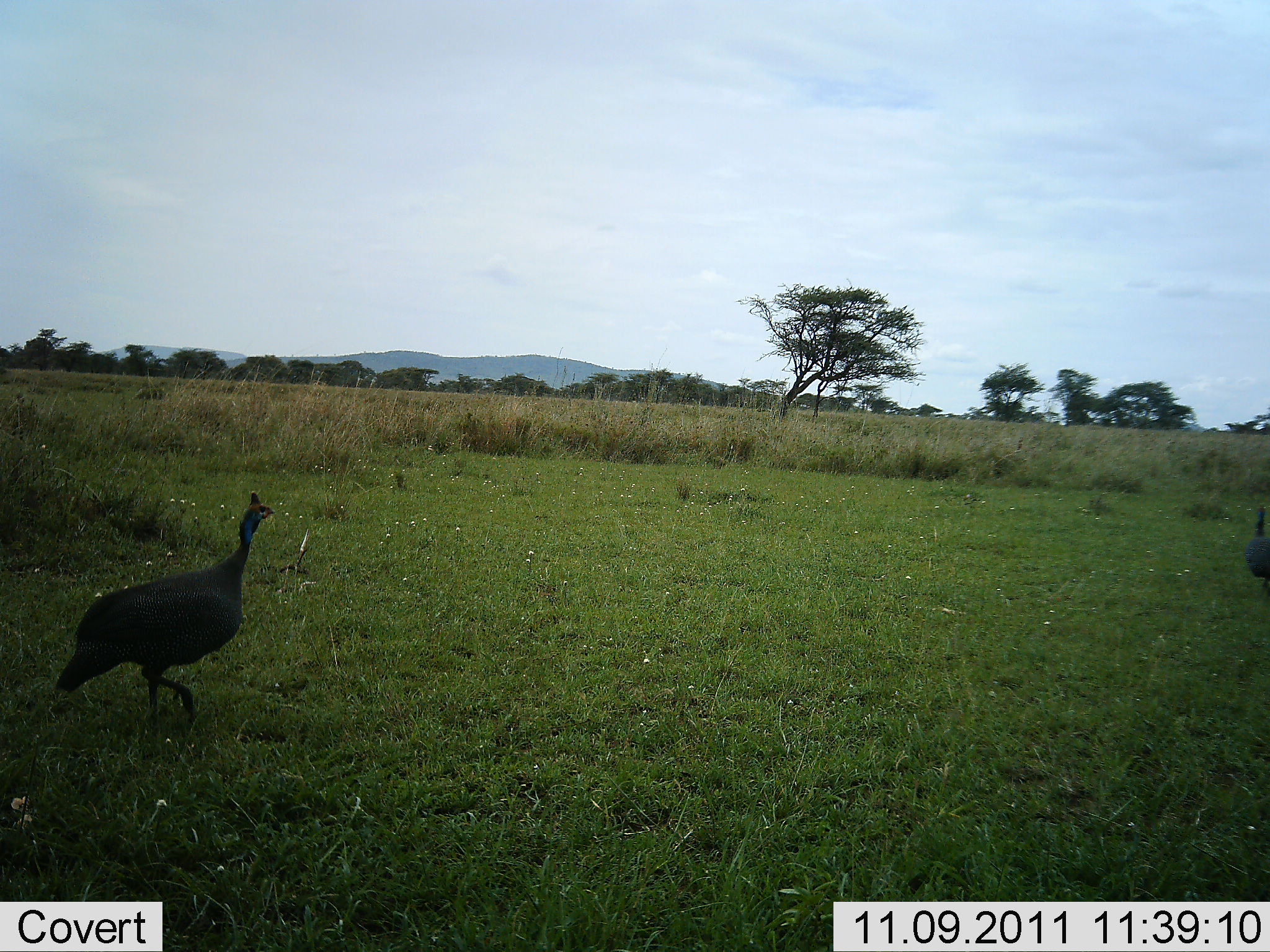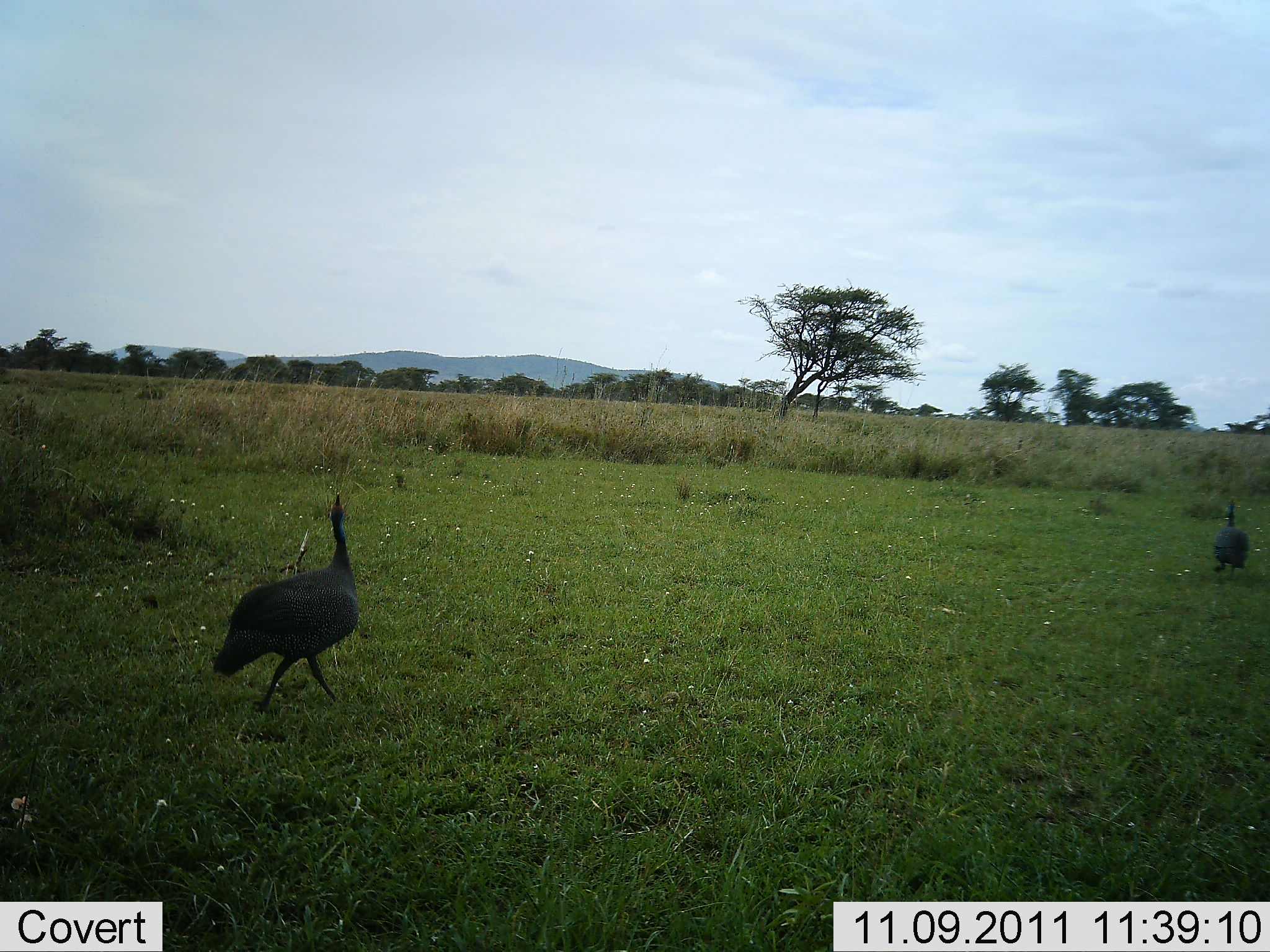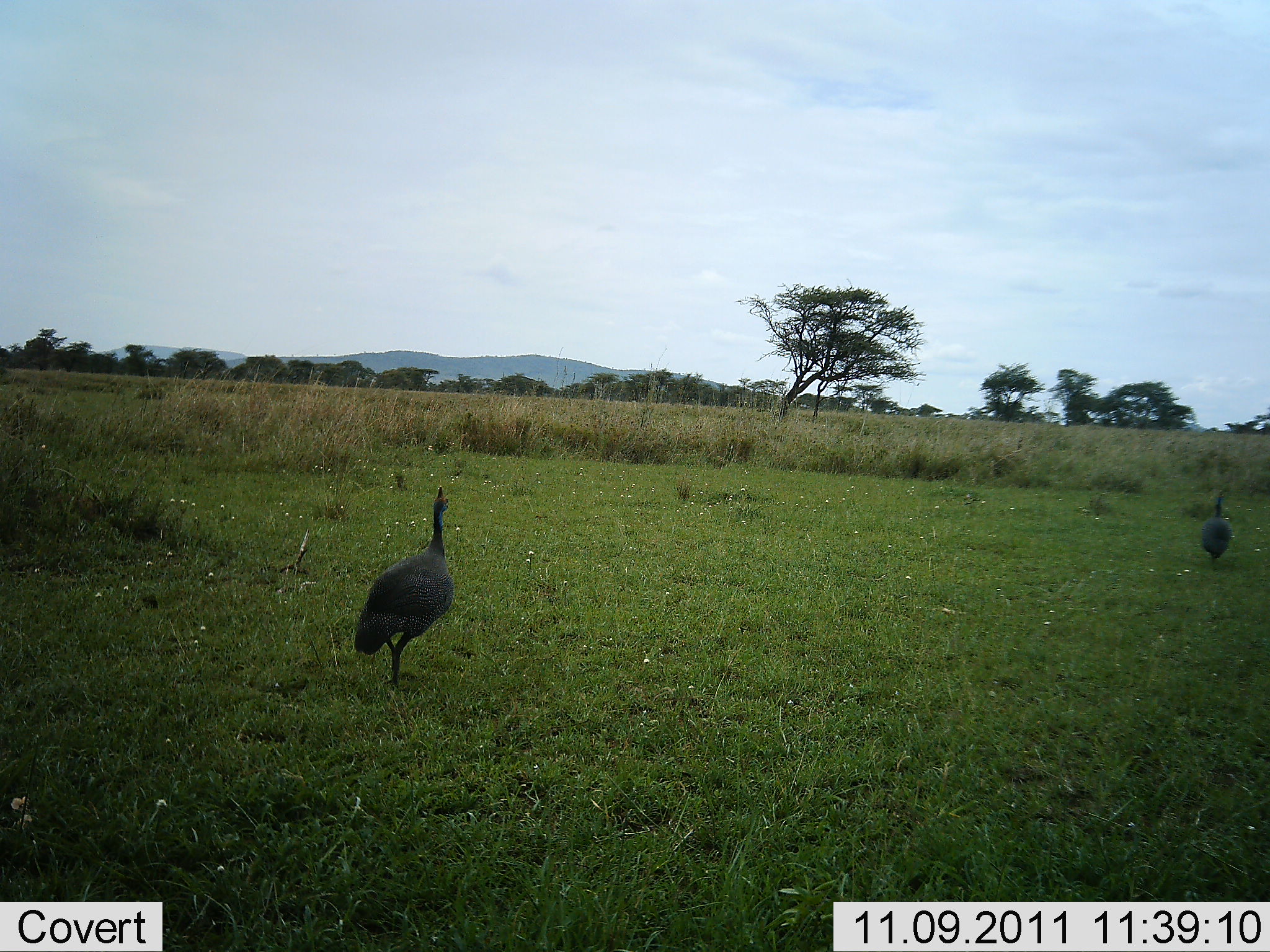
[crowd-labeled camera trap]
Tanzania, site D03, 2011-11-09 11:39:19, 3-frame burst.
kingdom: Animalia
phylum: Chordata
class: Aves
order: Galliformes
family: Numididae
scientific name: Numididae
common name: guinea fowl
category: guineafowl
Guineafowl (guinea fowl) (Numididae), count 2. Behavior (volunteer vote fractions): standing 8%, resting 0%, moving 92%, interacting 0%. Young present (vote fraction): 0%. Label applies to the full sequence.